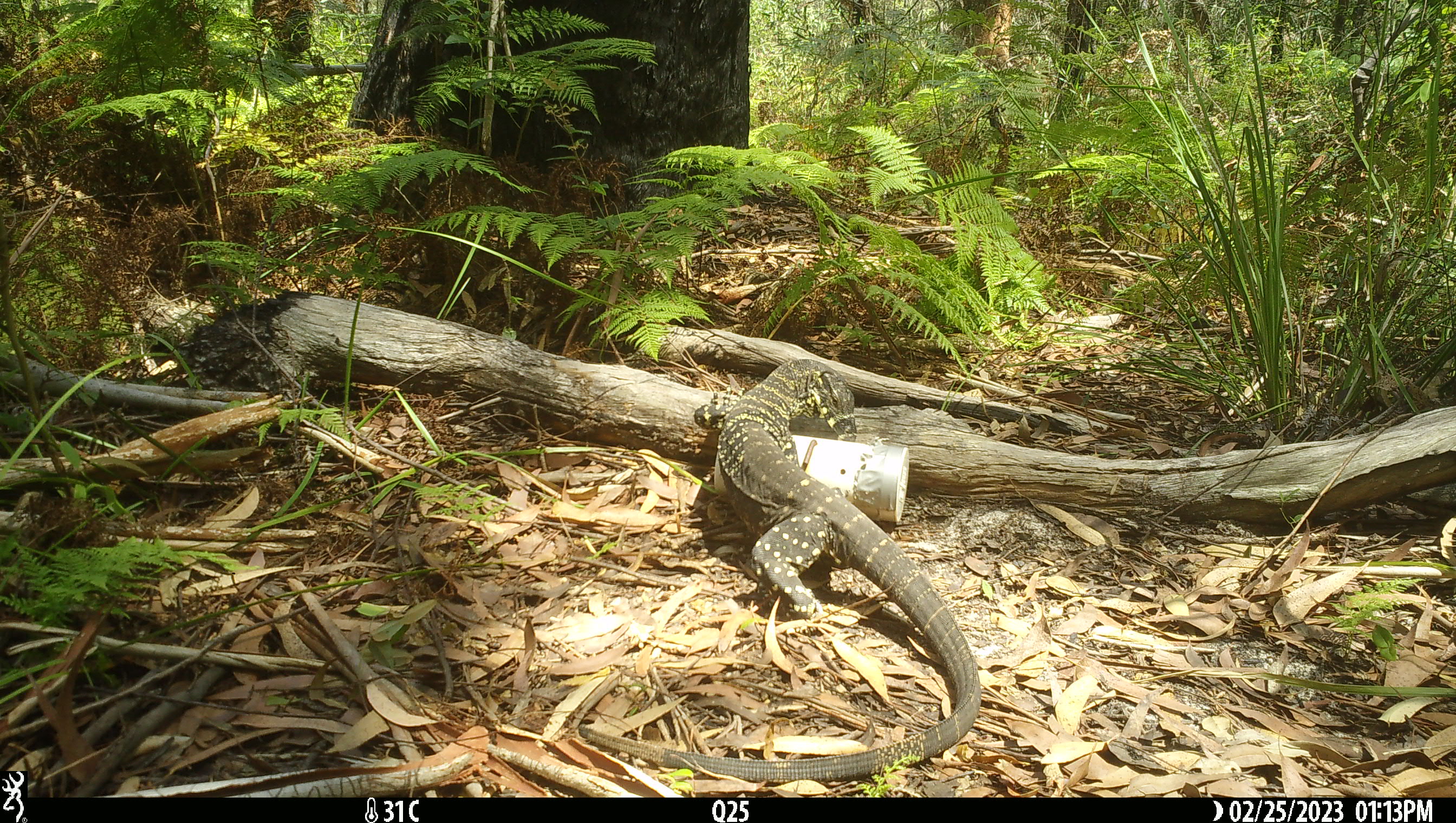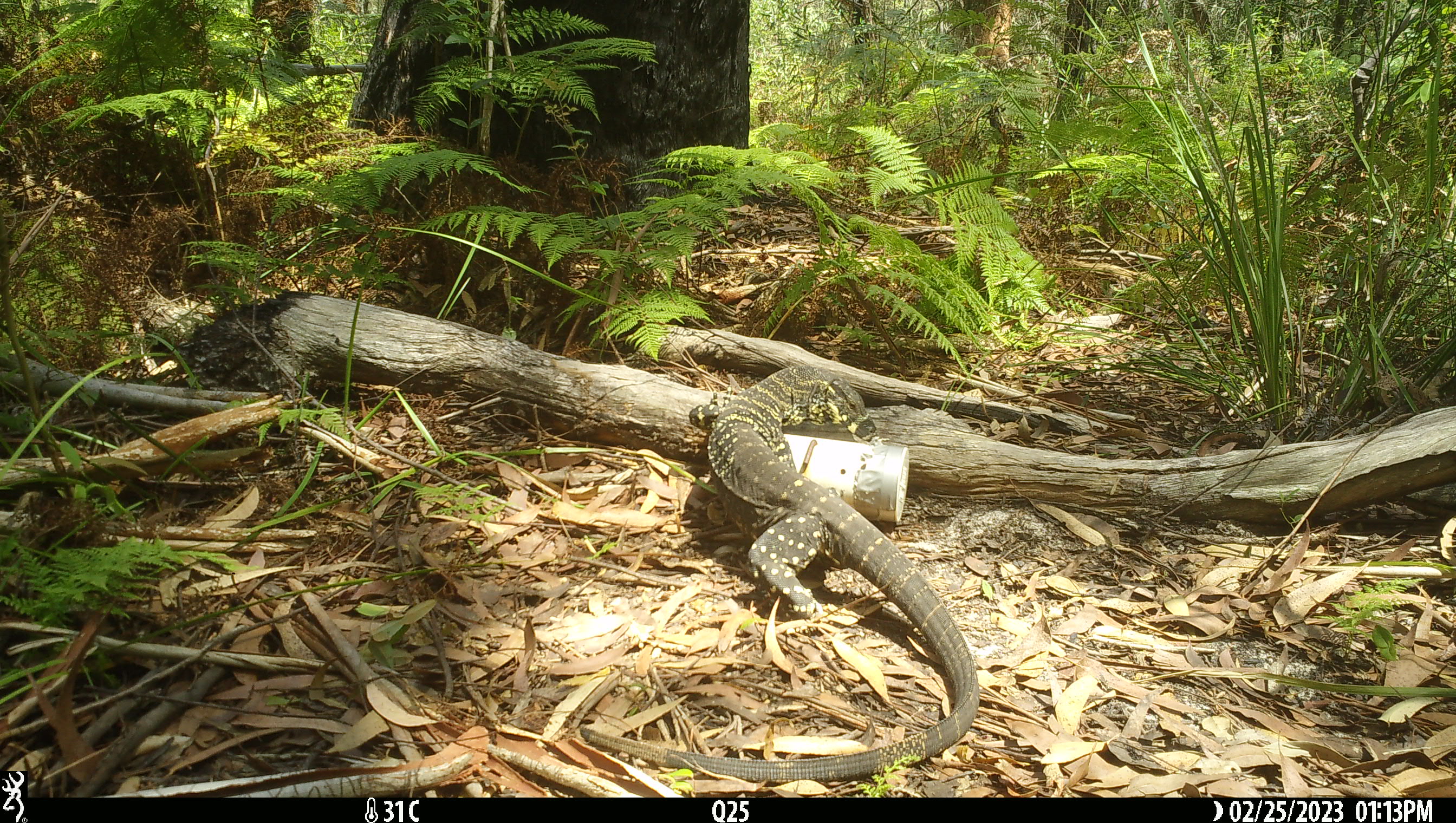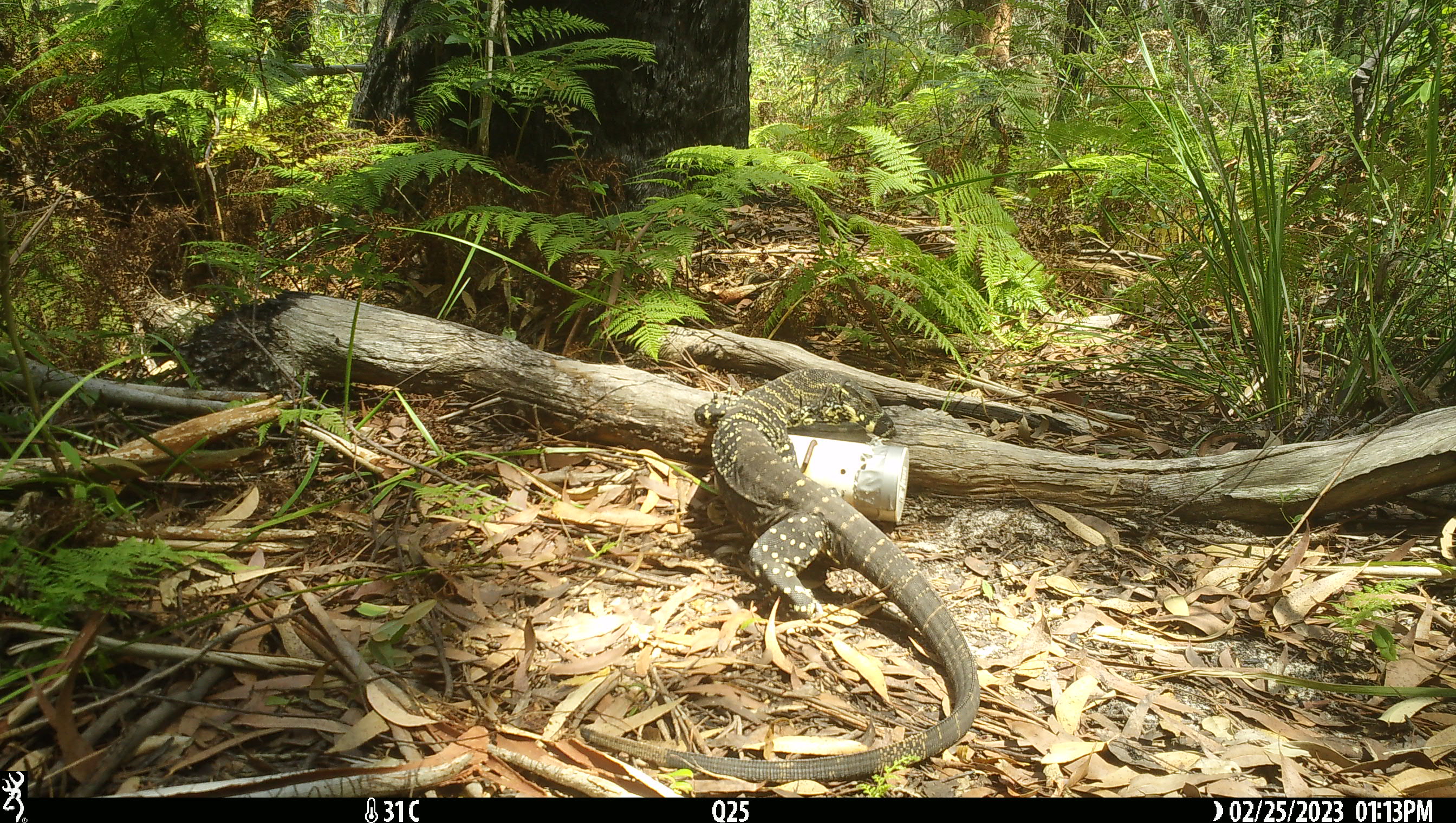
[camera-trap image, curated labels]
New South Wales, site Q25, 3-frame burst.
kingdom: Animalia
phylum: Chordata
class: Reptilia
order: Squamata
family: Varanidae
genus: Varanus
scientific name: Varanus varius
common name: lace monitor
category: goanna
Goanna (lace monitor) (Varanus varius).